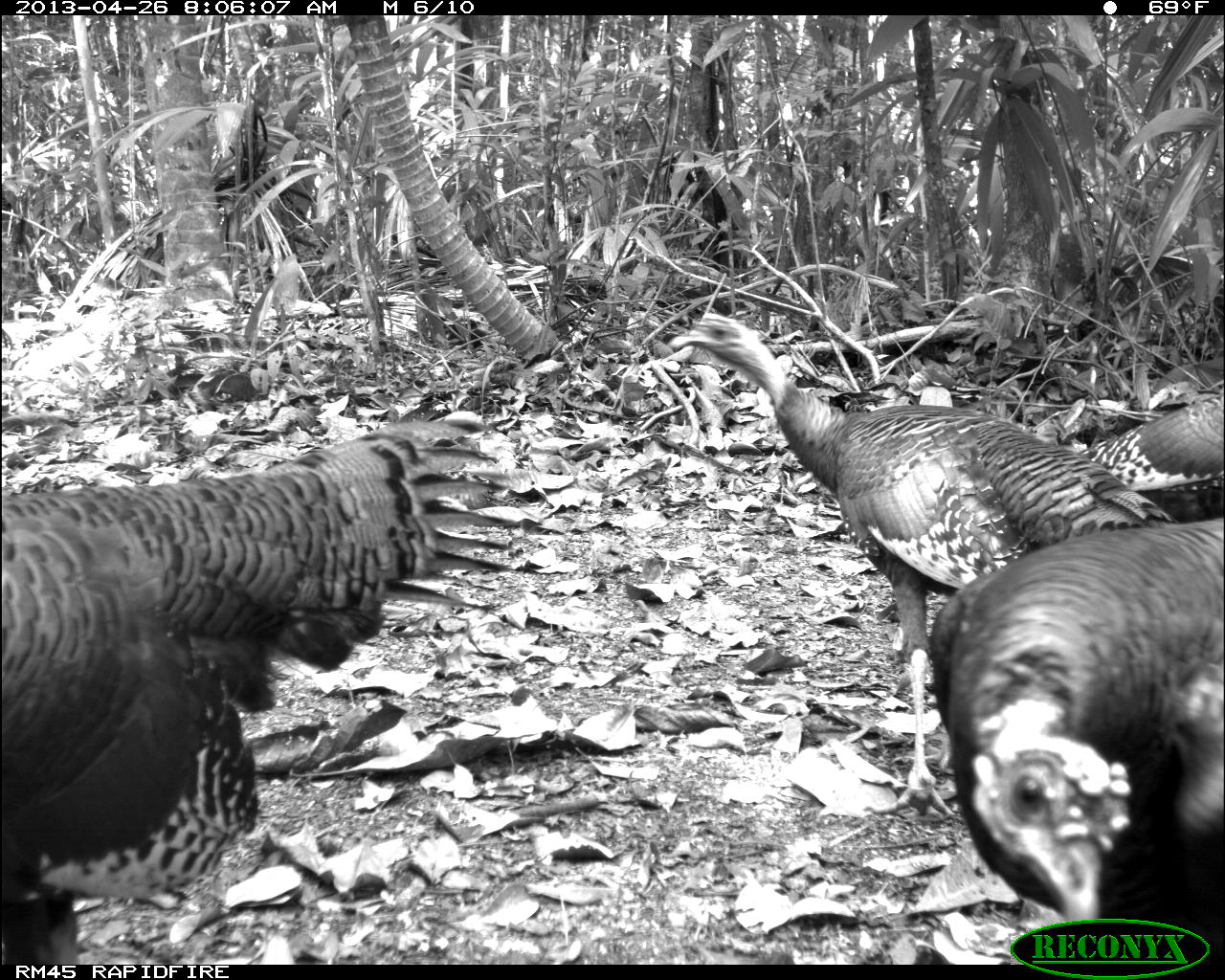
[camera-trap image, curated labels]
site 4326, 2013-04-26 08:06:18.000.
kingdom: Animalia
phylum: Chordata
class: Aves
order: Galliformes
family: Phasianidae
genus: Meleagris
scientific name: Meleagris ocellata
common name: ocellated turkey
Meleagris ocellata (ocellated turkey), count 4.